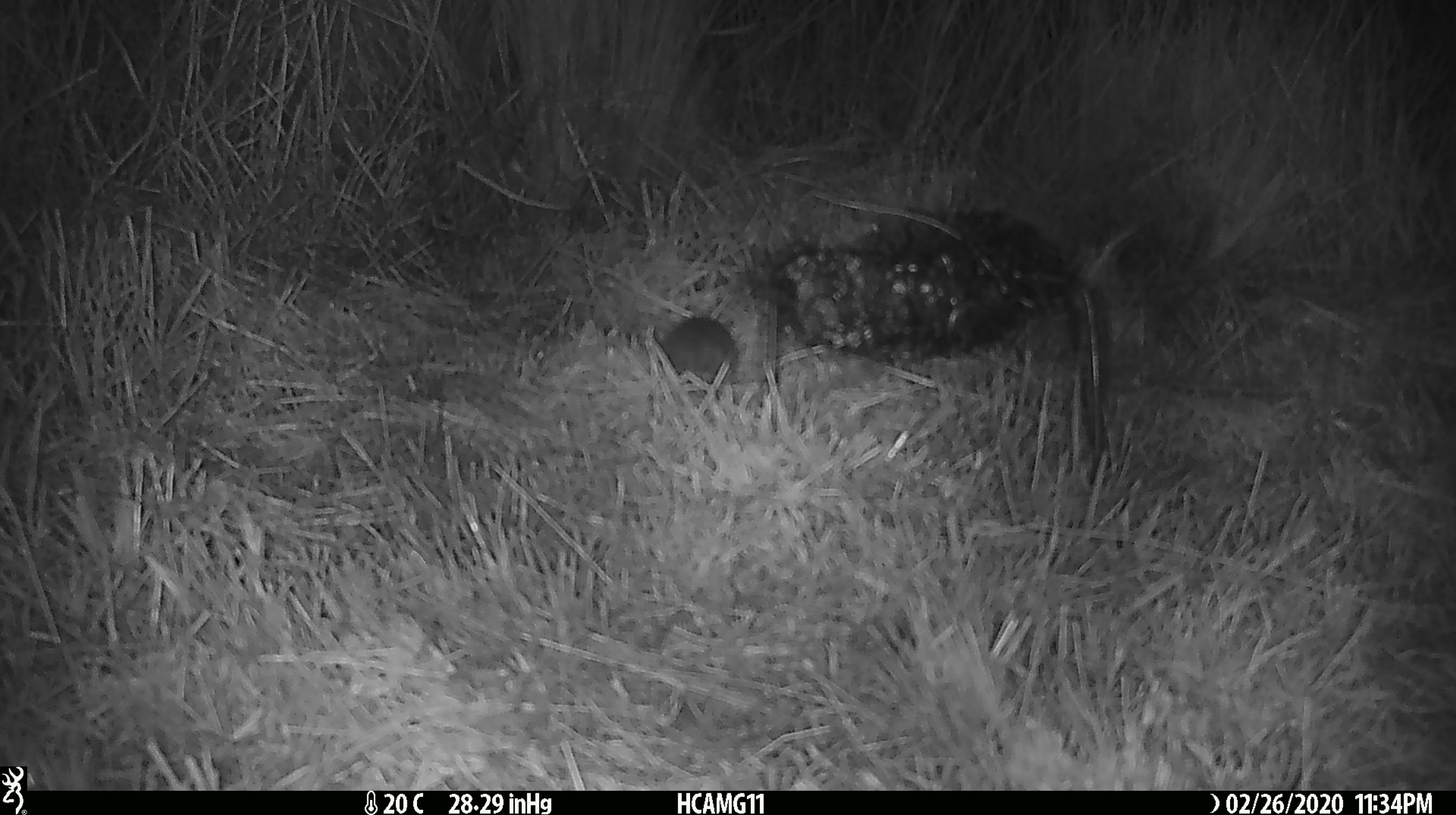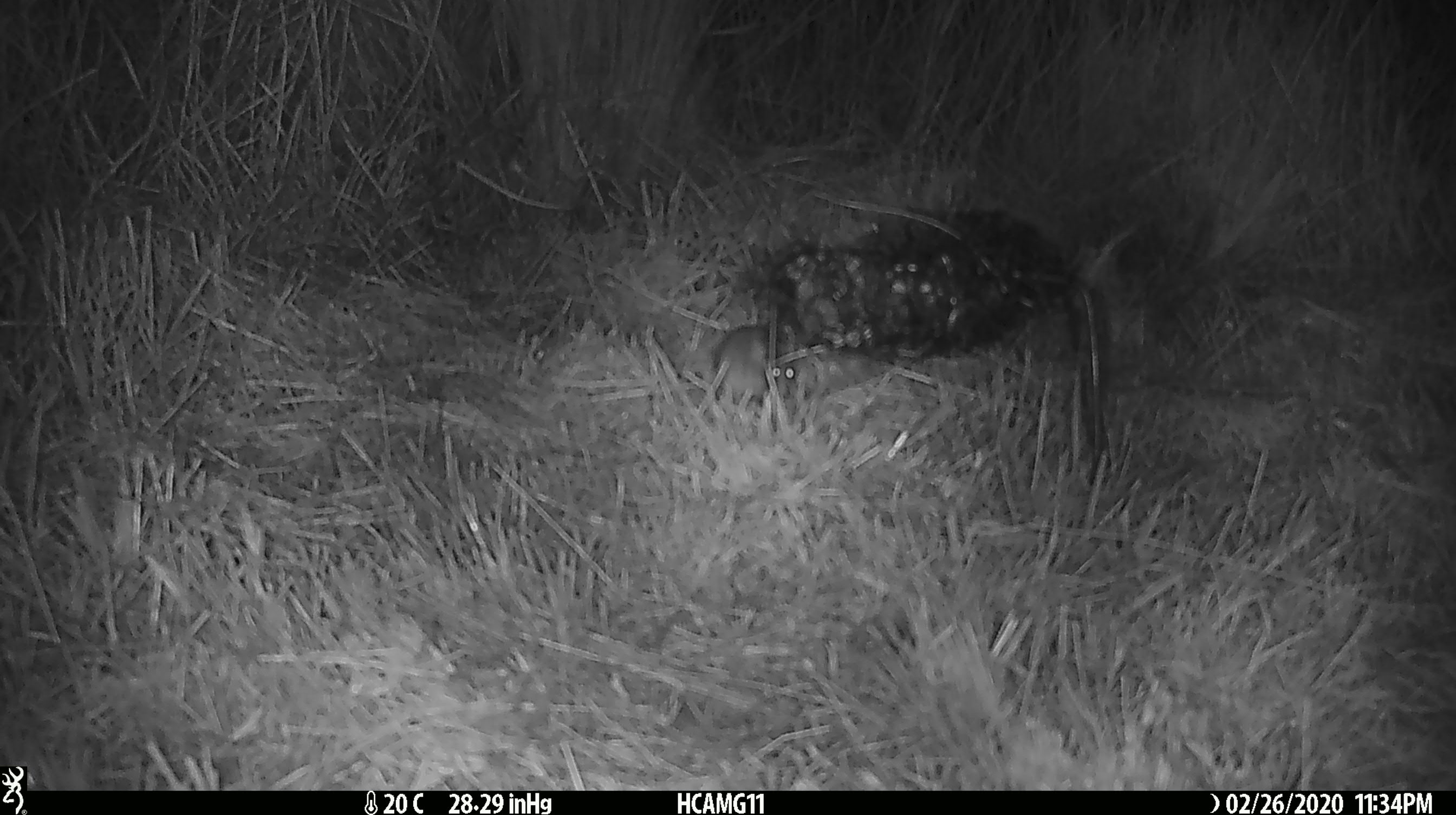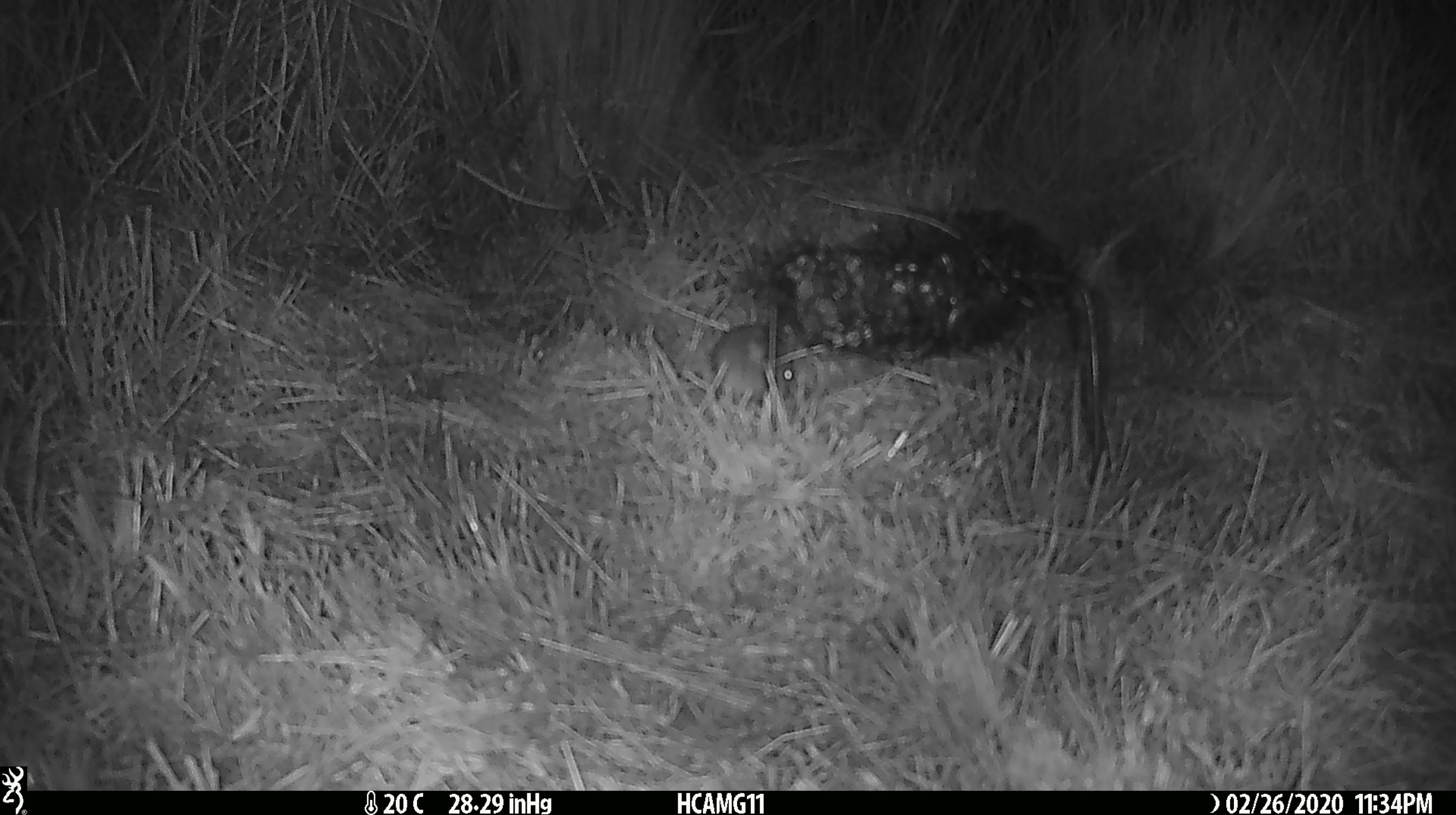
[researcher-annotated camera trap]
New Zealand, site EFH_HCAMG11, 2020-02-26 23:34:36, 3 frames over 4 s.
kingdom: Animalia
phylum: Chordata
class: Mammalia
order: Rodentia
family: Muridae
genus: Mus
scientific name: Mus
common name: mouse